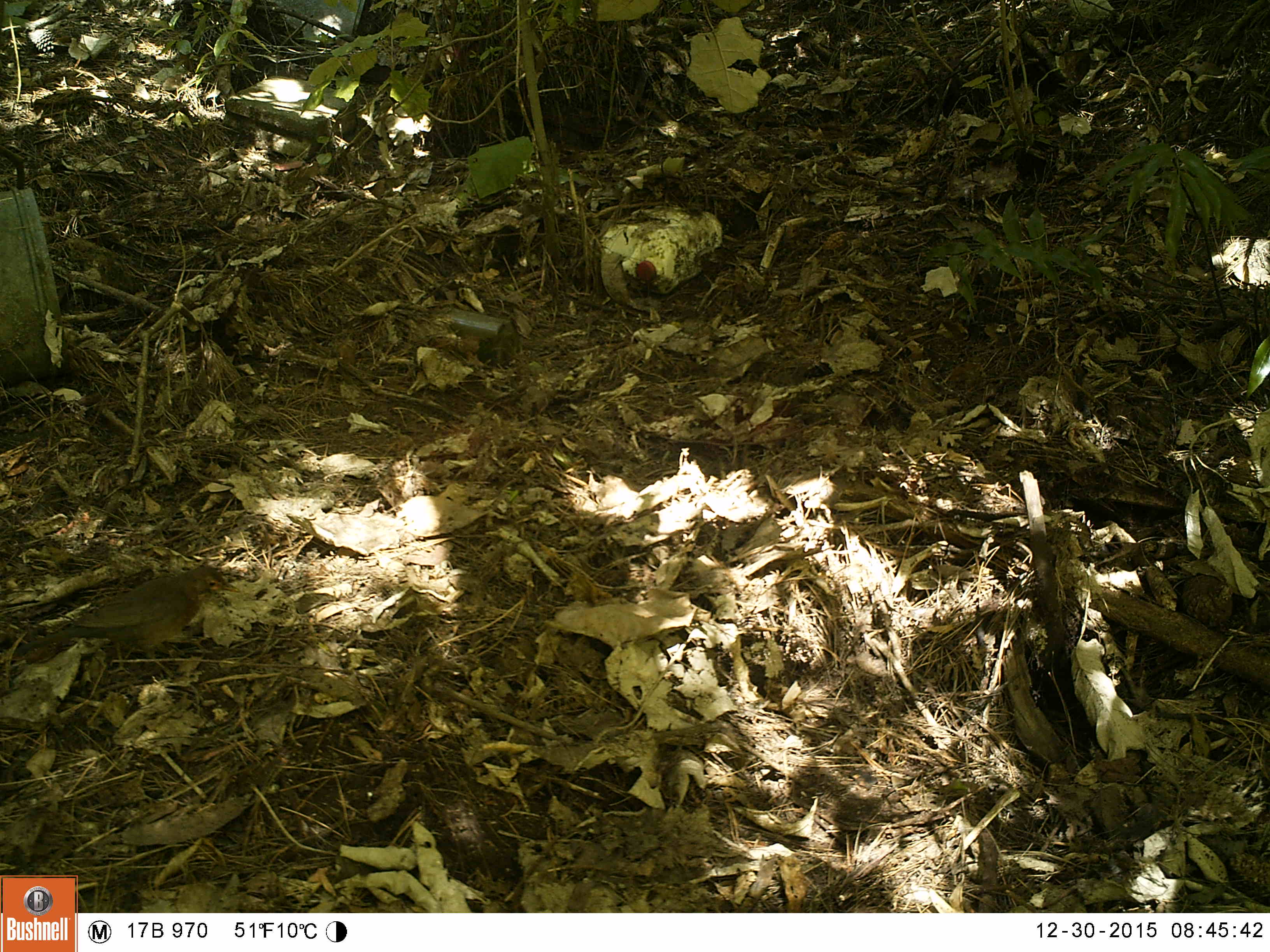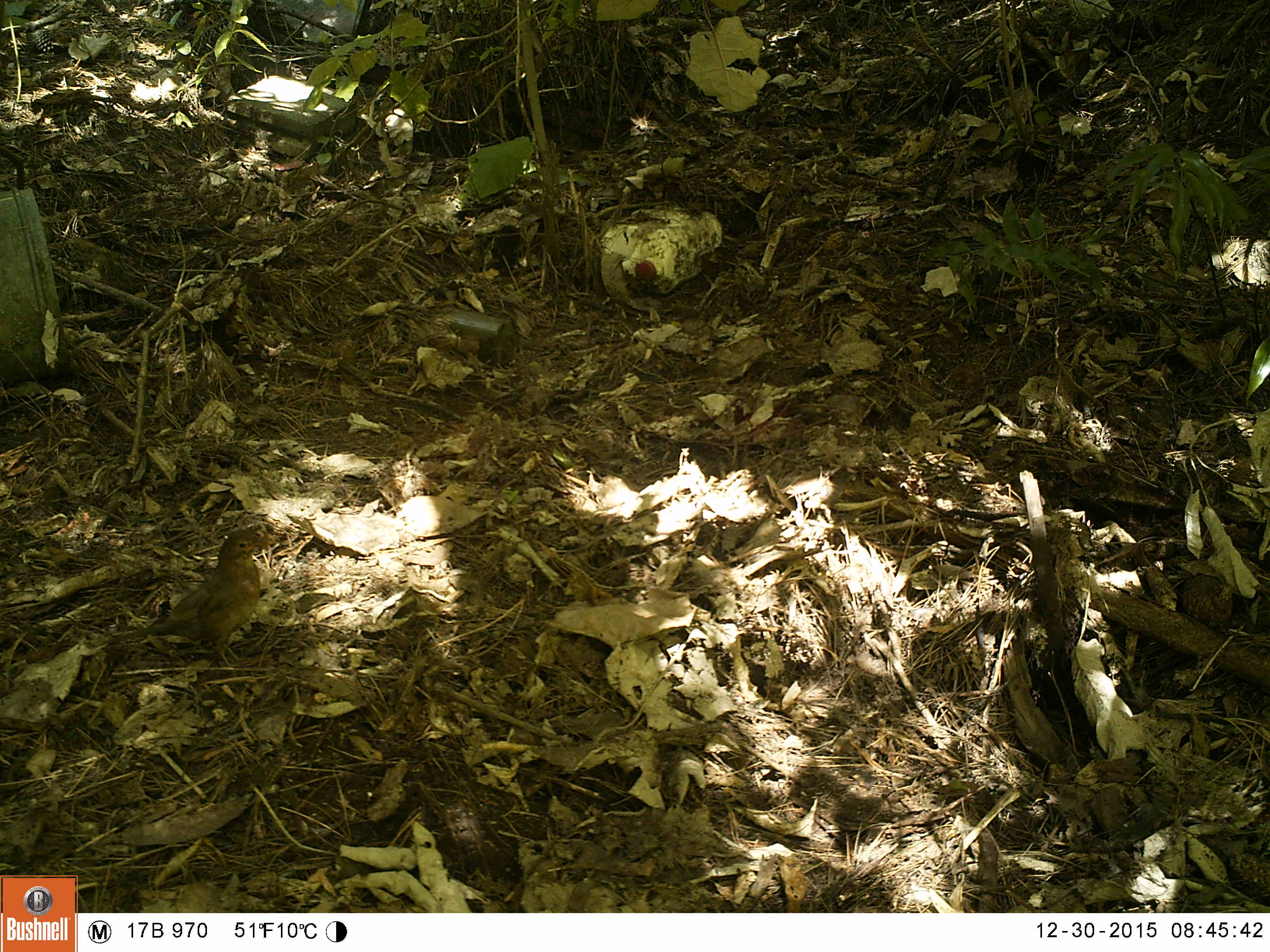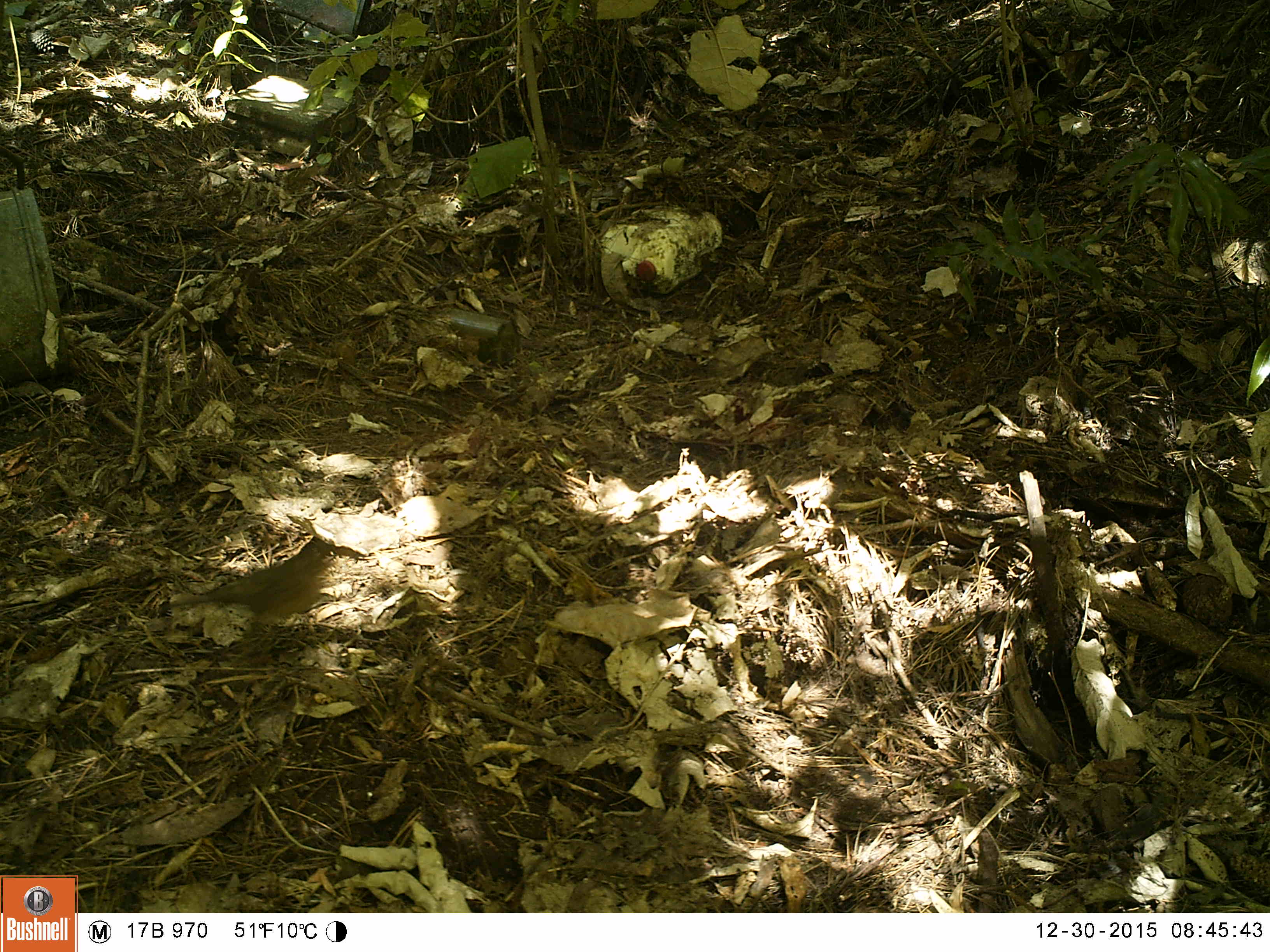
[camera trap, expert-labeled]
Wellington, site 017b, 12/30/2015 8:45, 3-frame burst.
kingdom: Animalia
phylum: Chordata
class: Aves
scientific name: Aves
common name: bird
Bird (Aves).